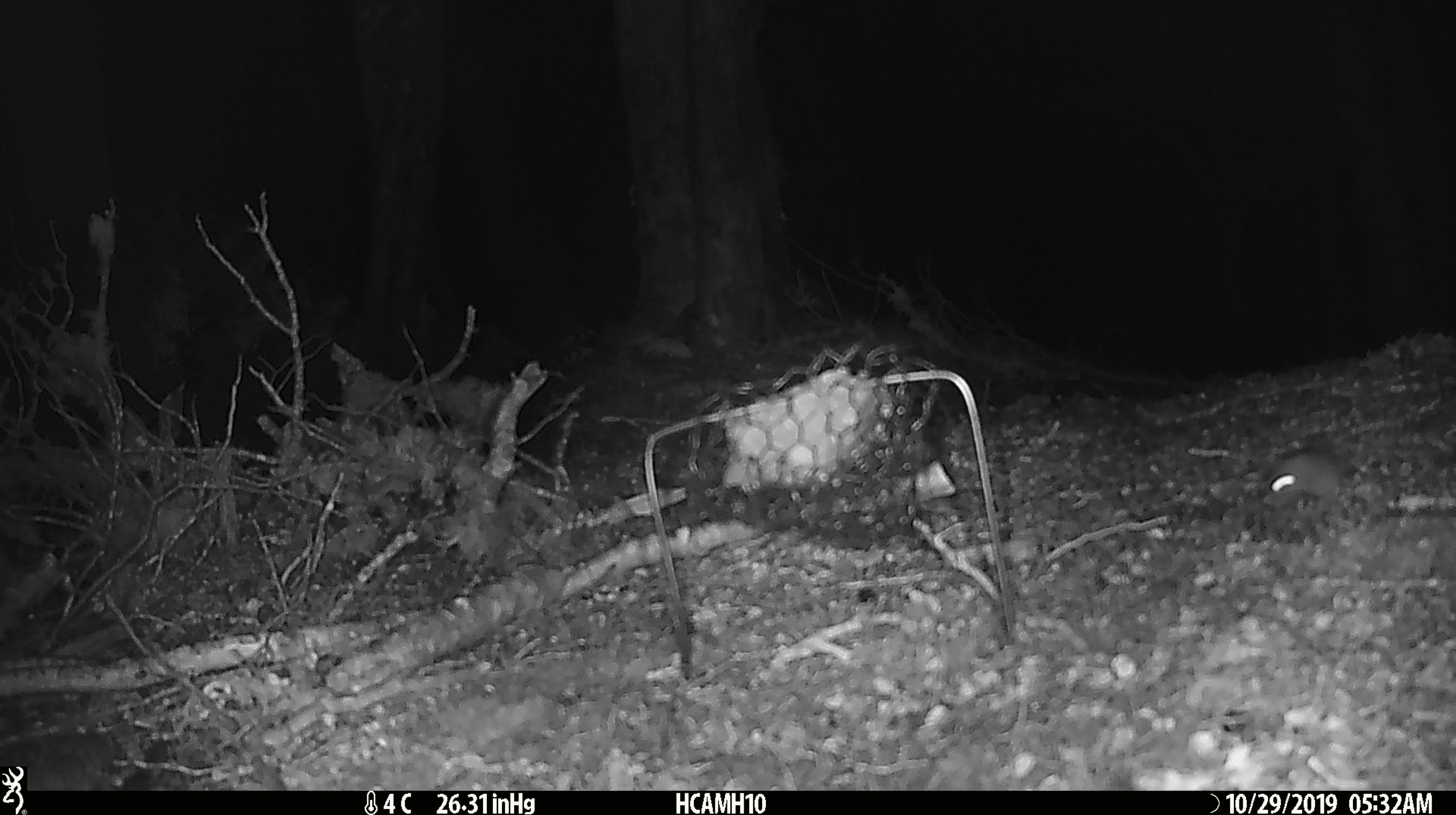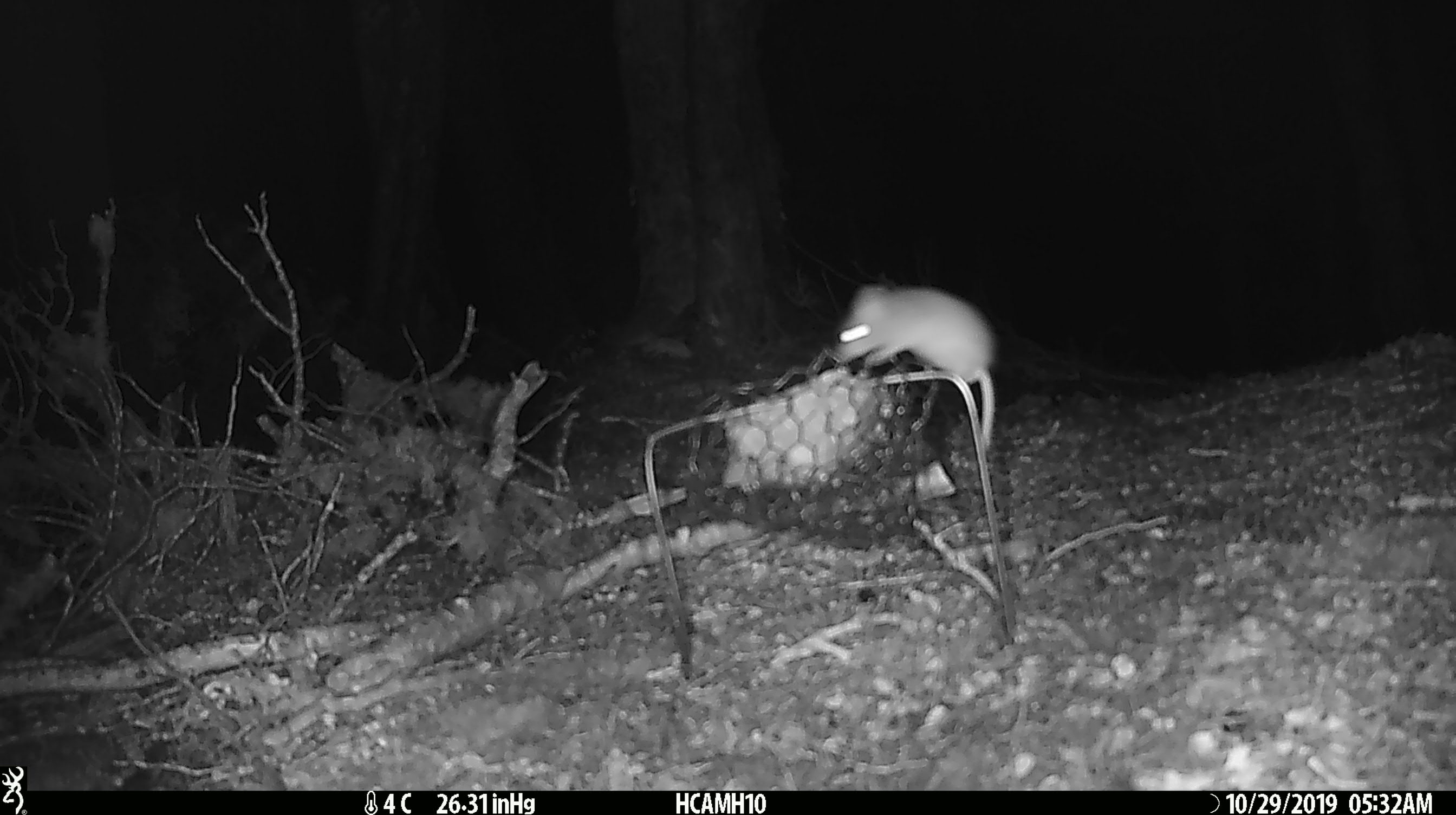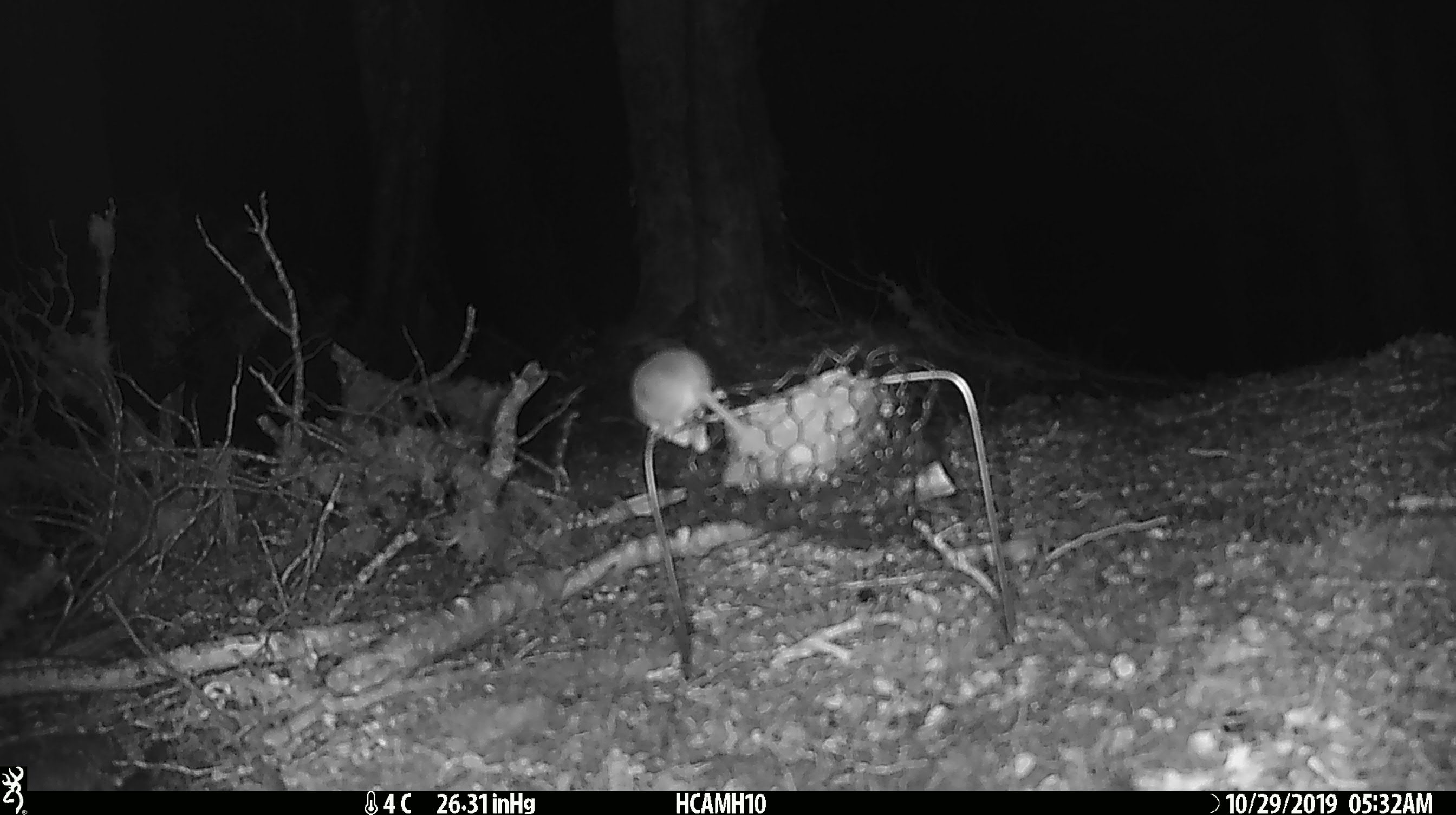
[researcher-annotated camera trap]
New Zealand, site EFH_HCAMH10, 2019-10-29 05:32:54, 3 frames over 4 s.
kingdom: Animalia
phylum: Chordata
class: Mammalia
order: Rodentia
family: Muridae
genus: Mus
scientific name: Mus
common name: mouse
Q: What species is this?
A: Mouse (Mus).